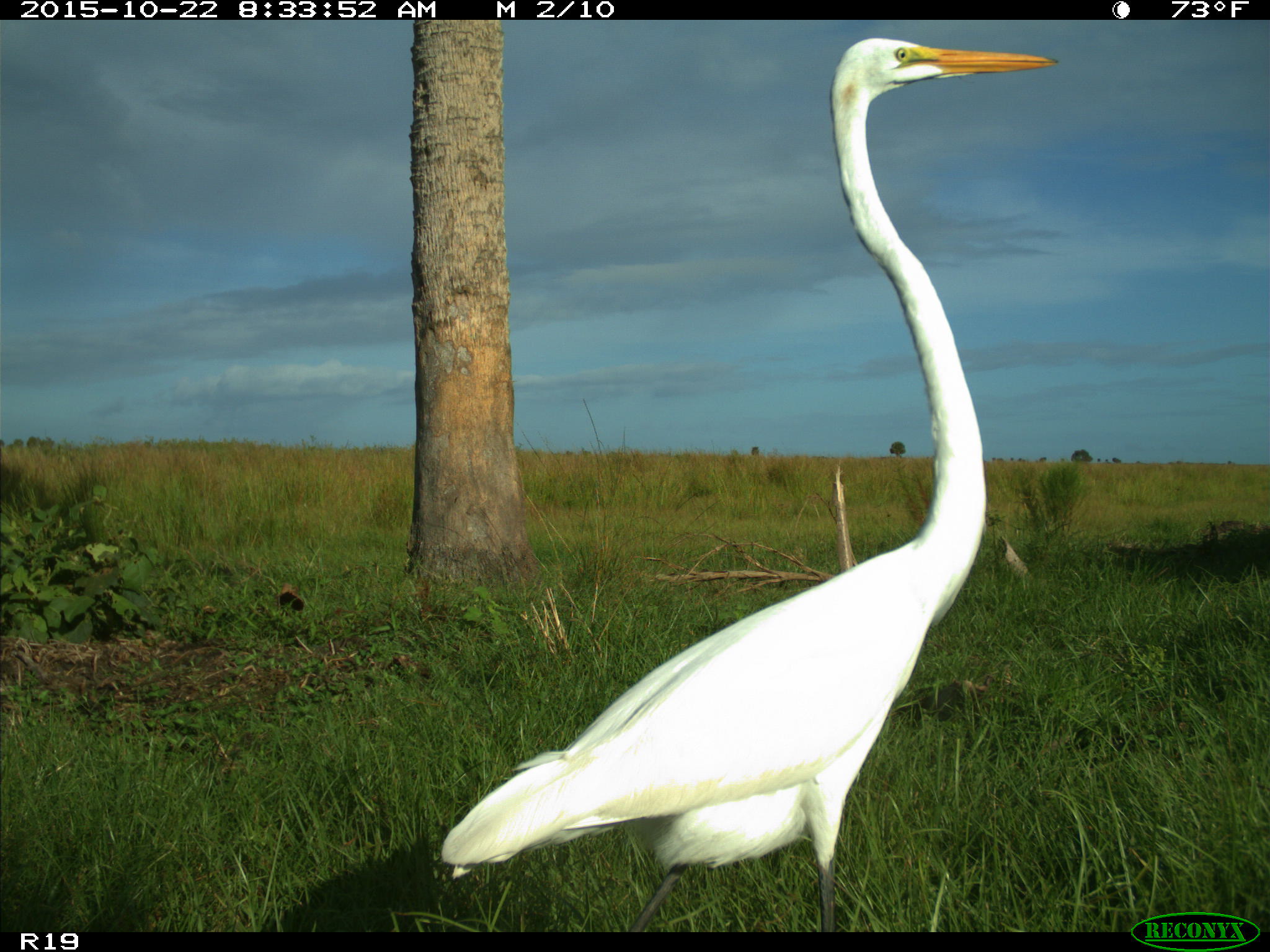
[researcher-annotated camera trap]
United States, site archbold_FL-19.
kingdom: Animalia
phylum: Chordata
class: Aves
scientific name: Aves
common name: birds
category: unidentified bird